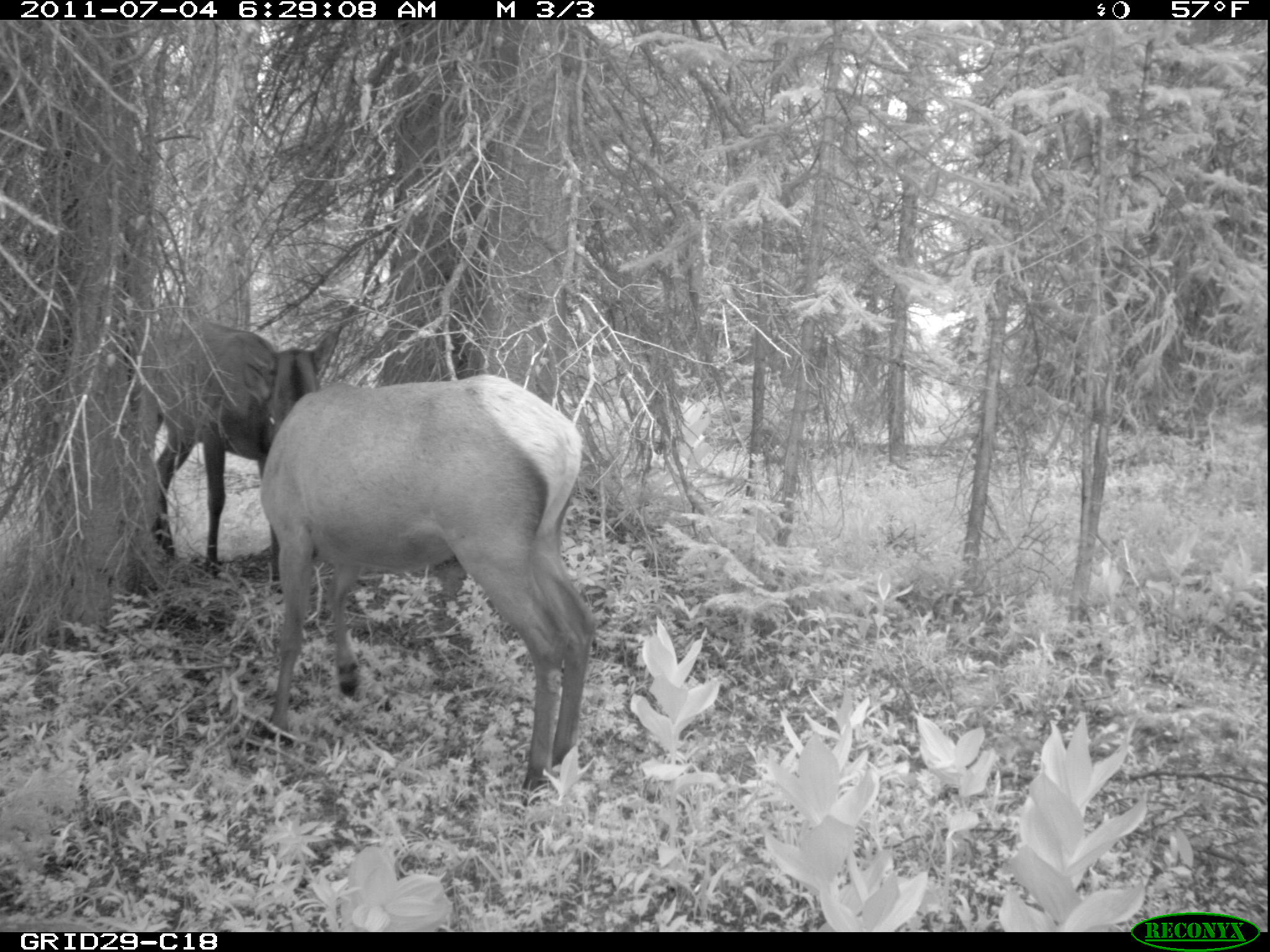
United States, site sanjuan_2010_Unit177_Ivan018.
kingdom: Animalia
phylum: Chordata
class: Mammalia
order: Artiodactyla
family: Cervidae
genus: Cervus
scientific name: Cervus elaphus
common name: red deer